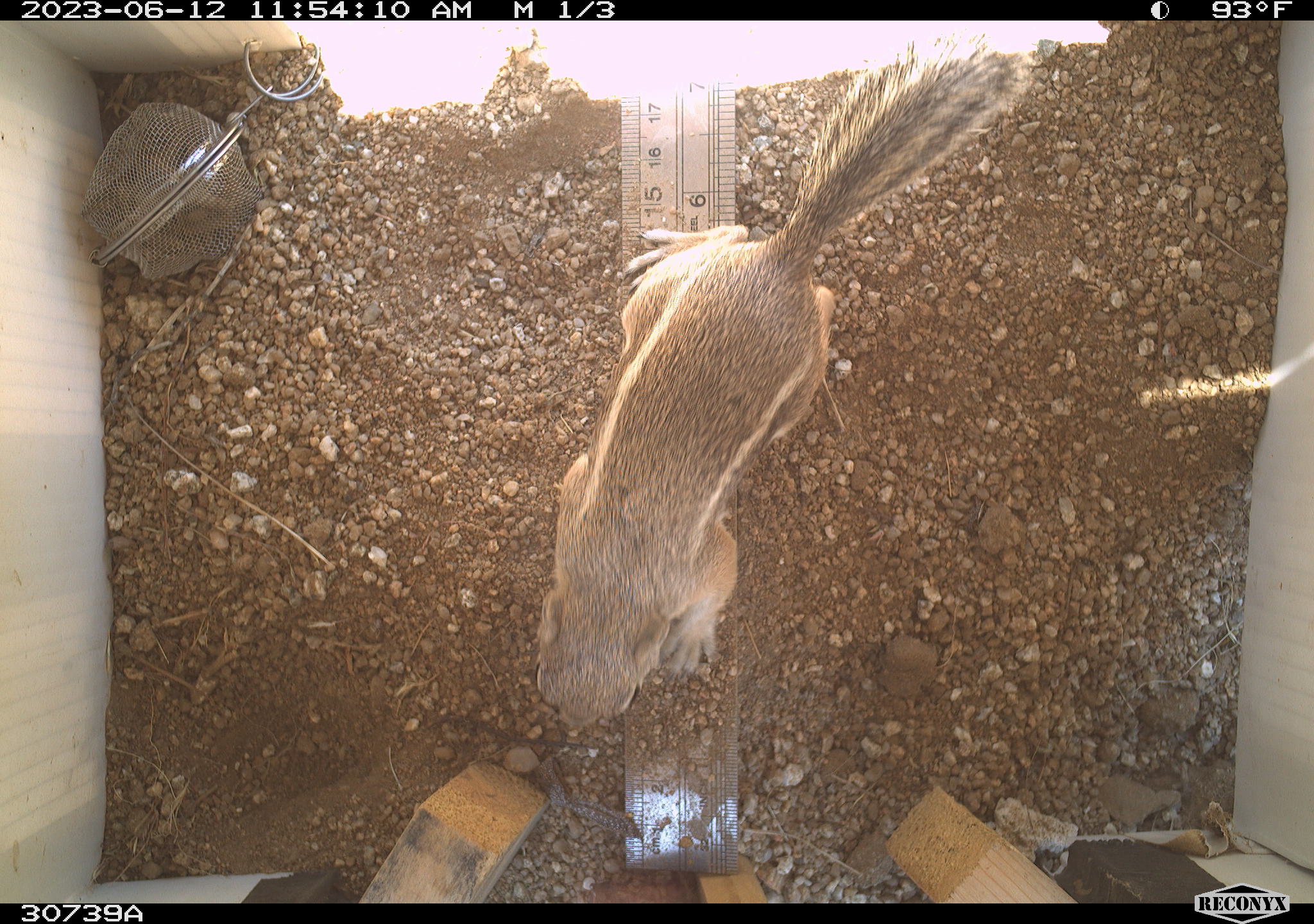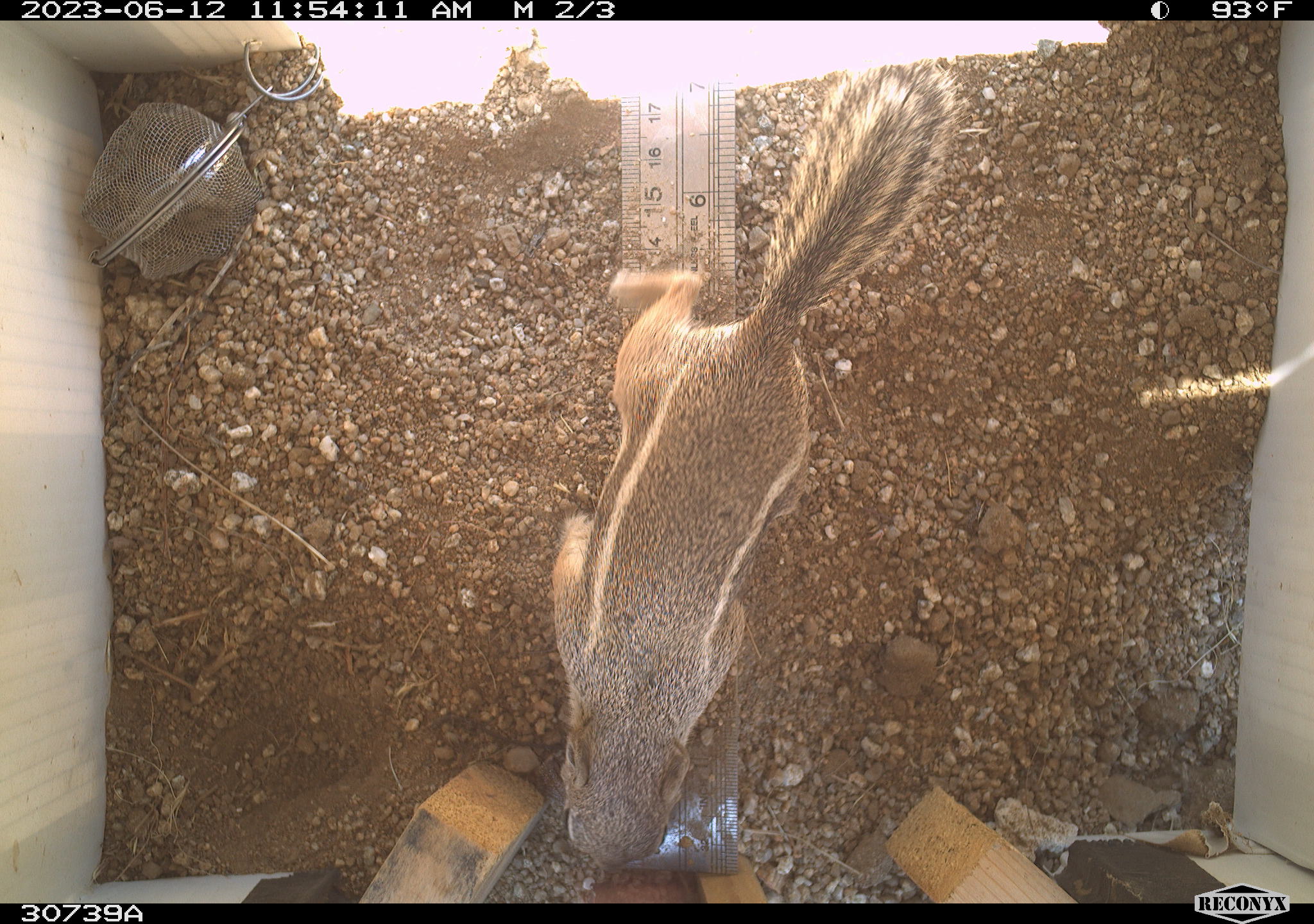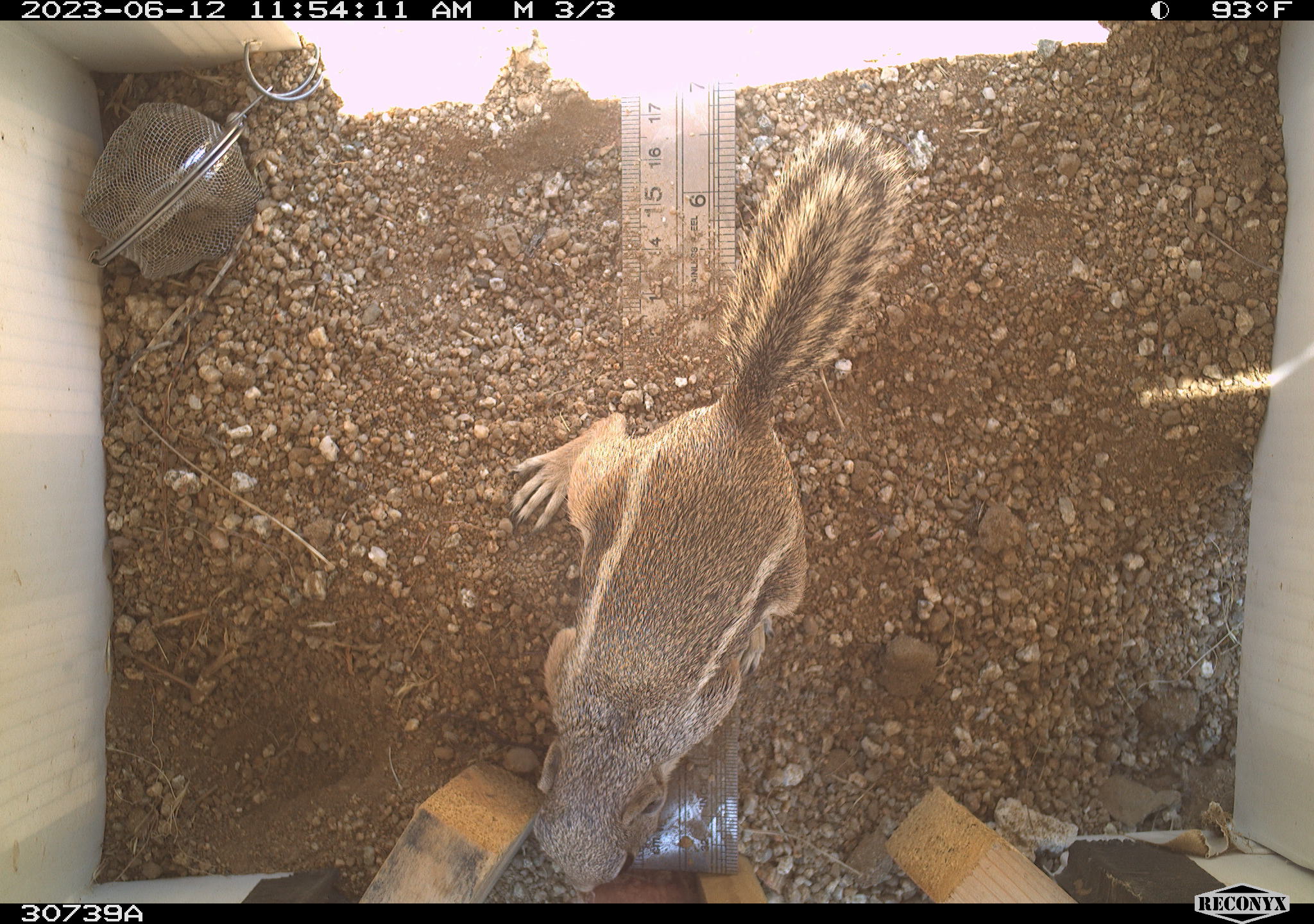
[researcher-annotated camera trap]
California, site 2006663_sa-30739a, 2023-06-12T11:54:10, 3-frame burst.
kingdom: Animalia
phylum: Chordata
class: Mammalia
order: Rodentia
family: Sciuridae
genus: Ammospermophilus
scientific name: Ammospermophilus leucurus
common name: white-tailed antelope squirrel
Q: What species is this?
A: White-tailed antelope squirrel (Ammospermophilus leucurus).